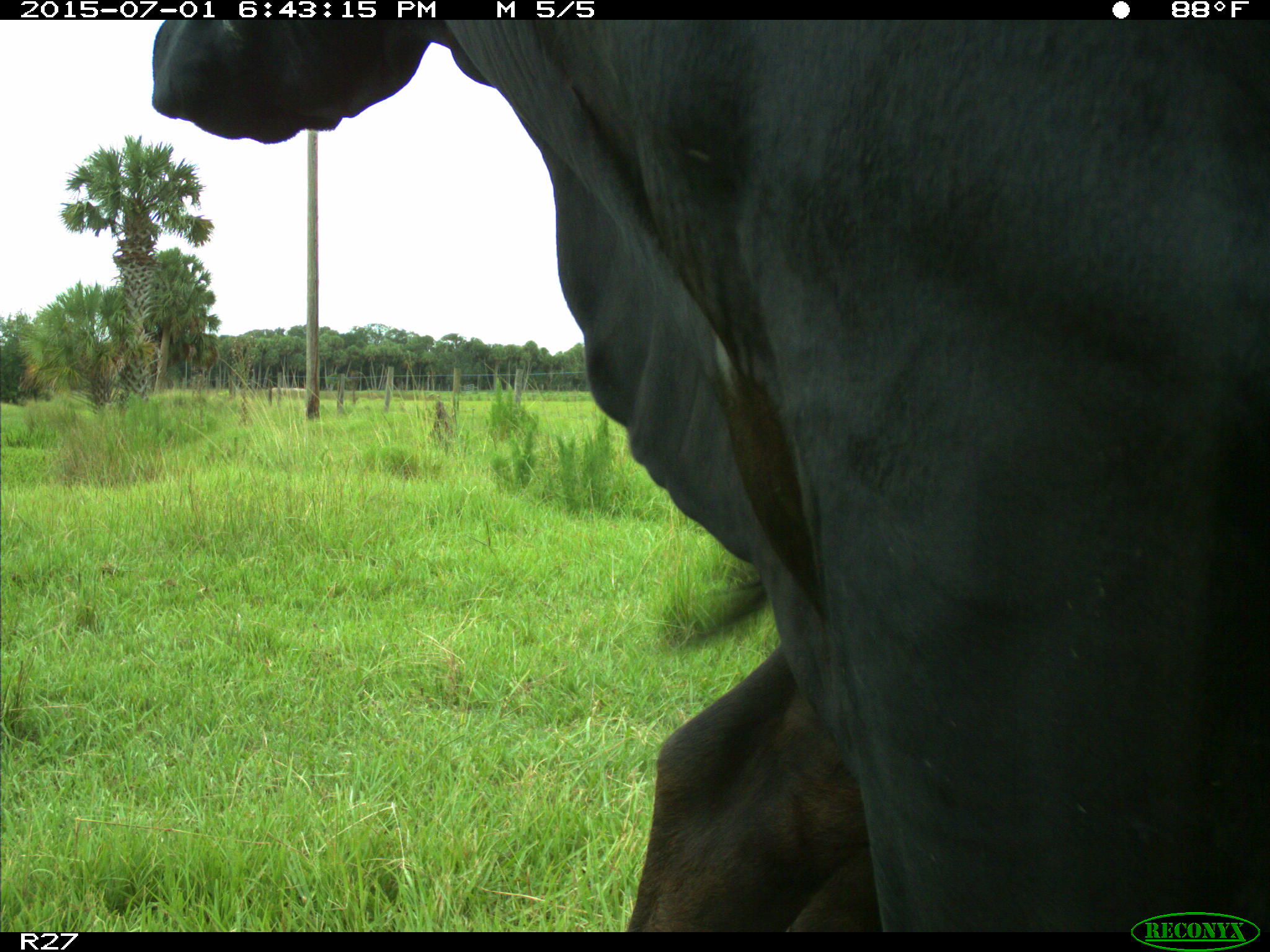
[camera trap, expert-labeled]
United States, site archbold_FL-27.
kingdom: Animalia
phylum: Chordata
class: Mammalia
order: Artiodactyla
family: Bovidae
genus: Bos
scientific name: Bos taurus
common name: domestic cow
Bos taurus (domestic cow).